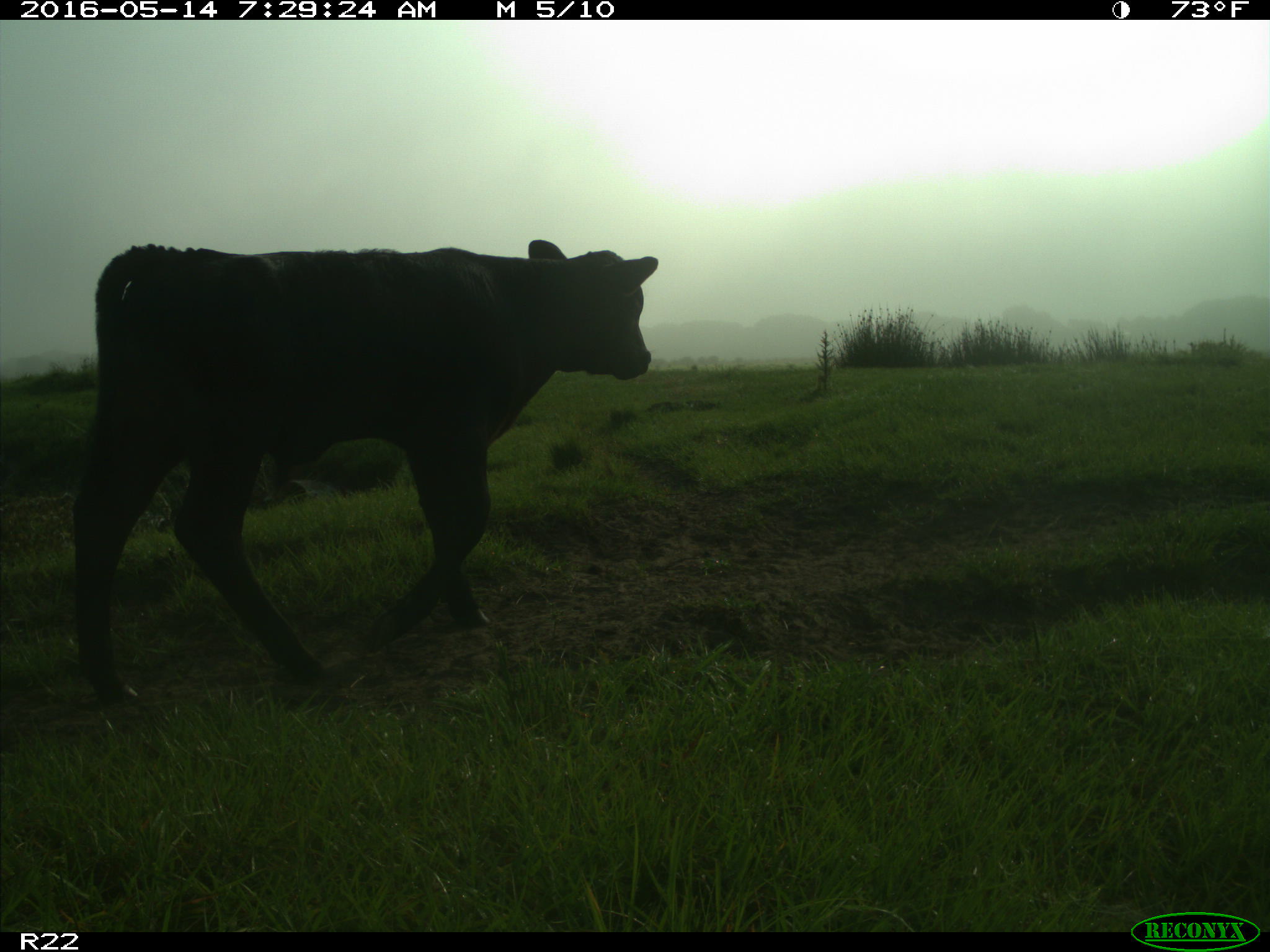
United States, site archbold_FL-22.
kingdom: Animalia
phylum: Chordata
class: Mammalia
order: Artiodactyla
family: Bovidae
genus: Bos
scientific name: Bos taurus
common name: domestic cow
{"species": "Bos taurus (domestic cow)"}